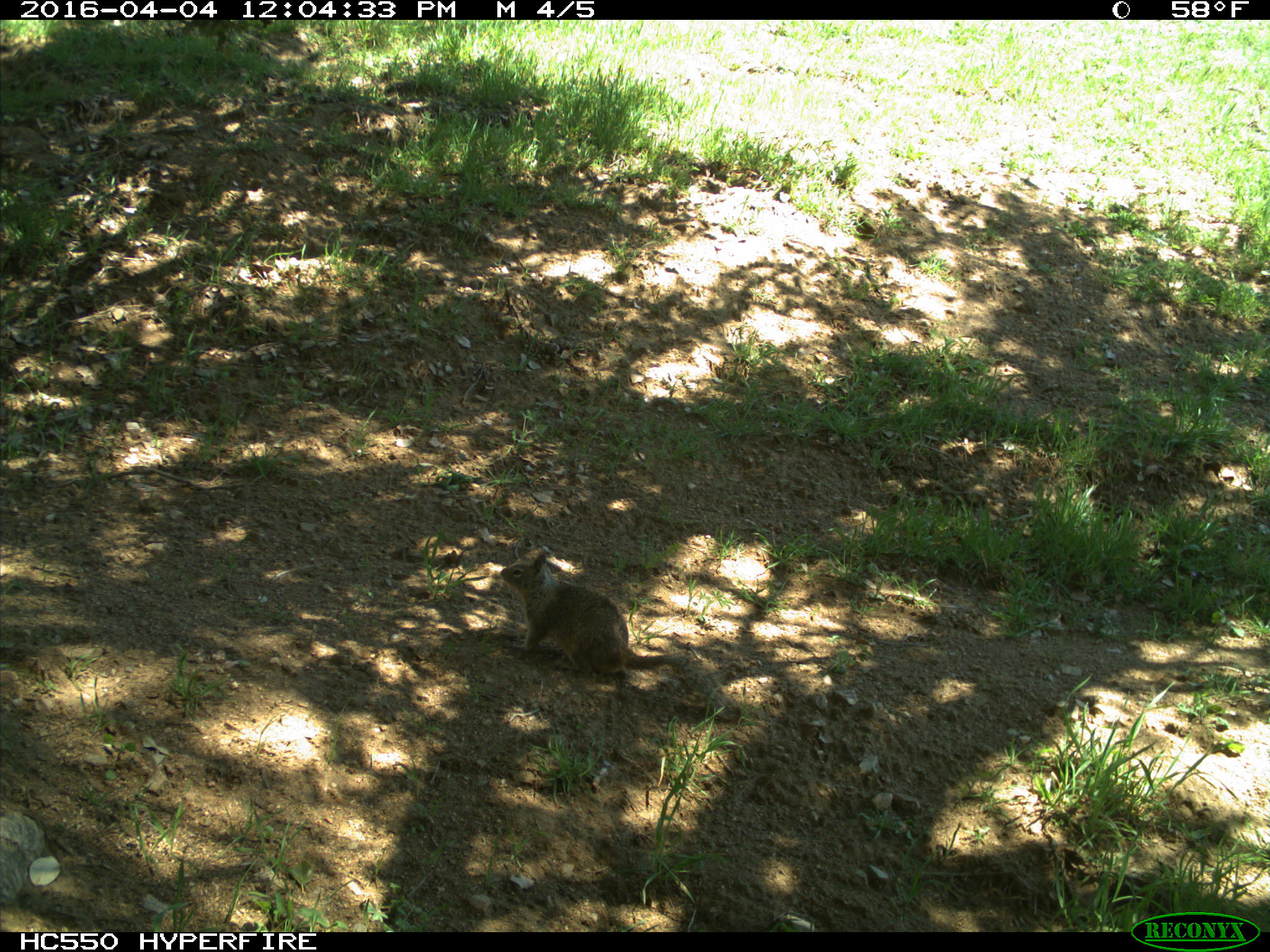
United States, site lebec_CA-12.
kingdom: Animalia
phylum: Chordata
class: Mammalia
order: Rodentia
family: Sciuridae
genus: Otospermophilus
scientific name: Otospermophilus beecheyi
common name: california ground squirrel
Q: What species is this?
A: Otospermophilus beecheyi (california ground squirrel).